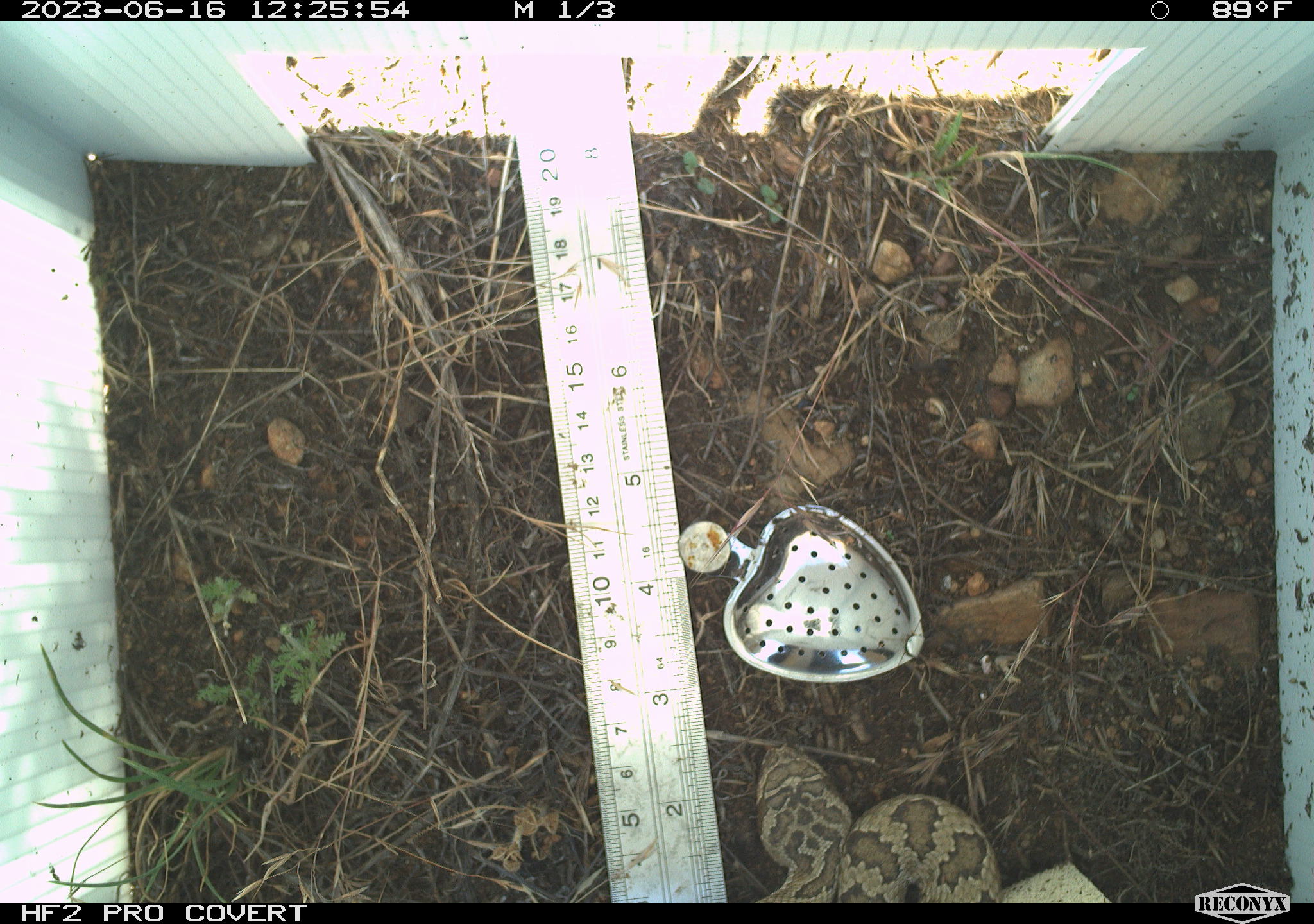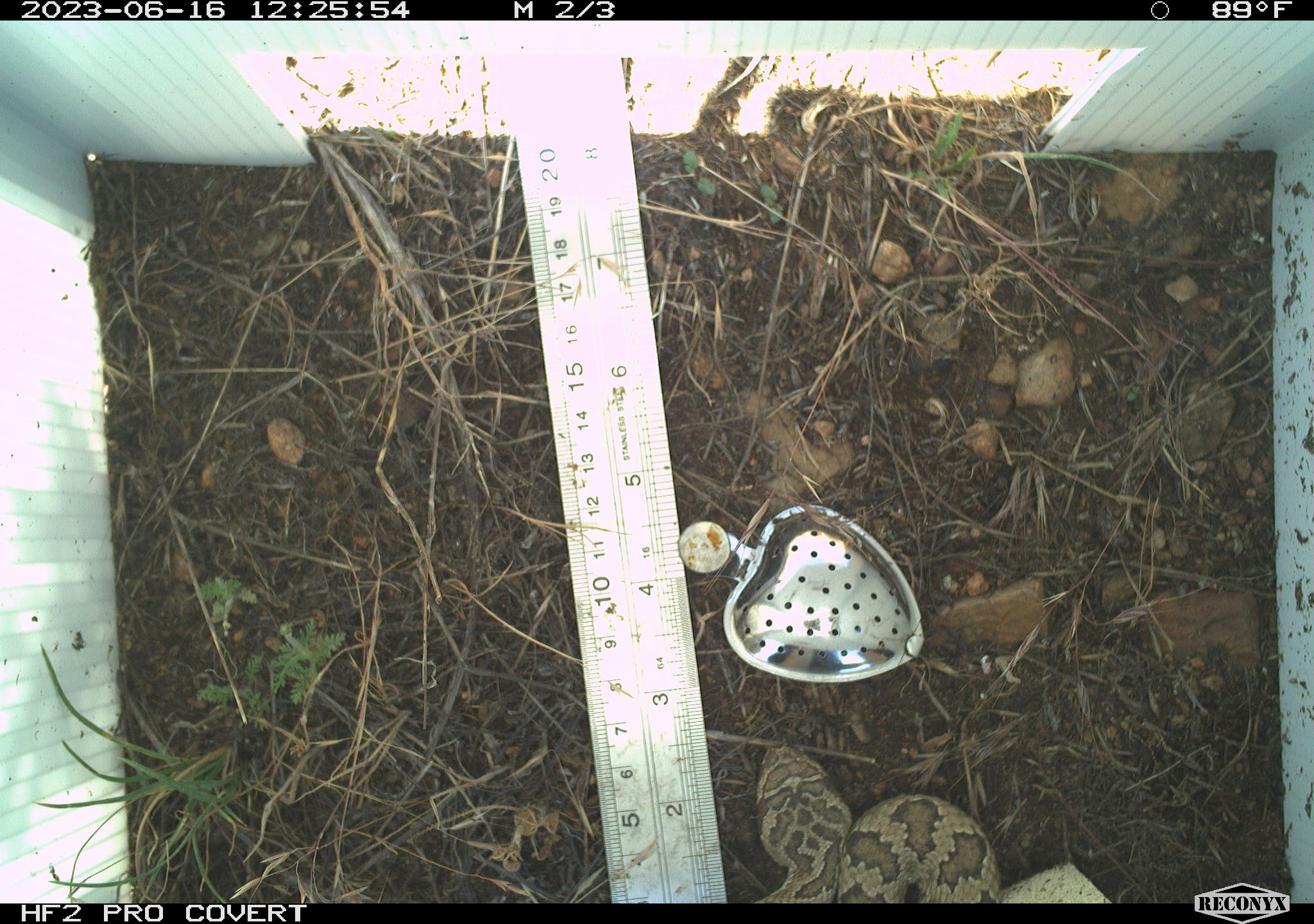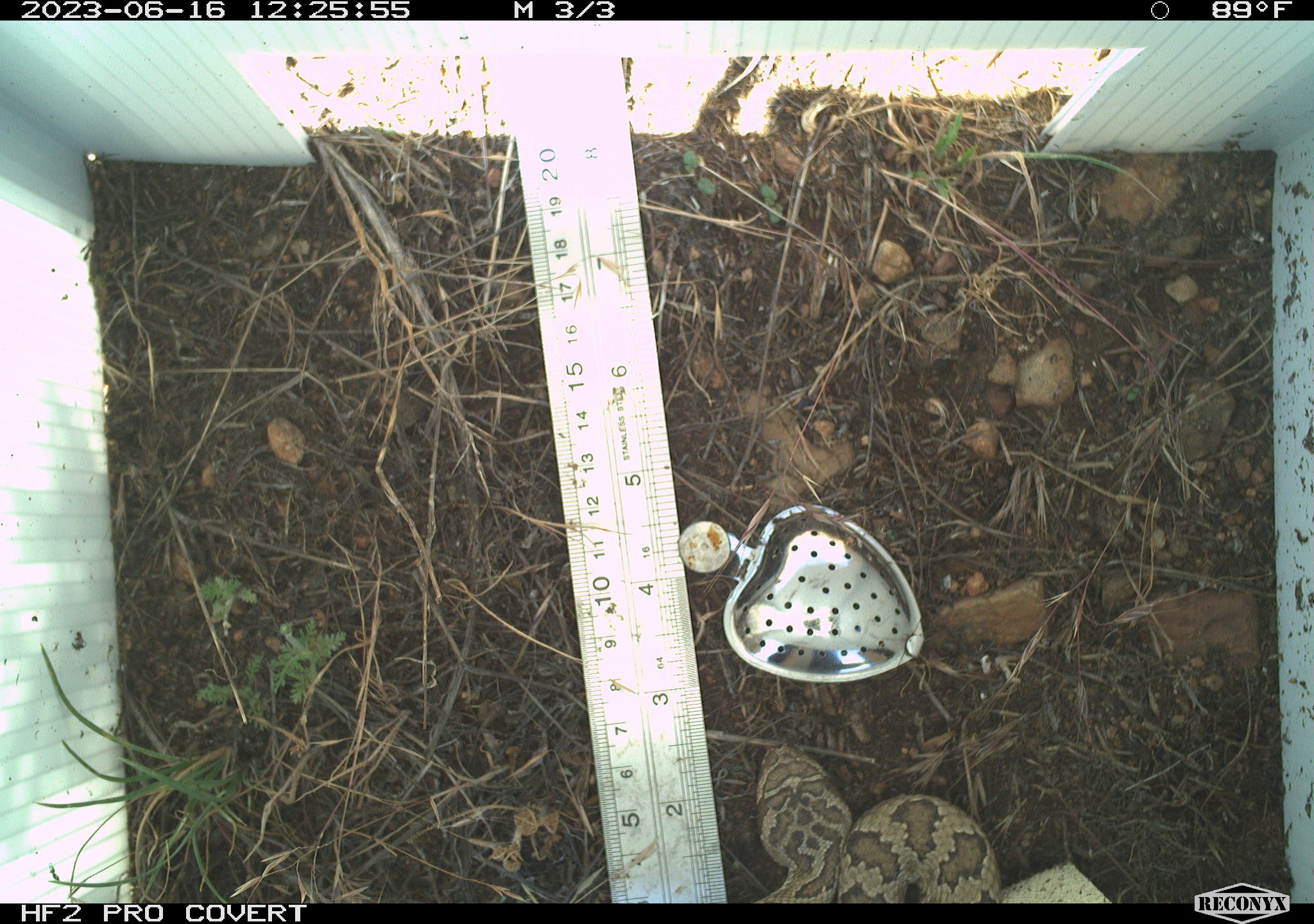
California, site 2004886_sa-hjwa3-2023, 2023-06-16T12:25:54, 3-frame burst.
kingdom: Animalia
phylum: Chordata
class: Reptilia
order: Squamata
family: Viperidae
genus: Crotalus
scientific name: Crotalus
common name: rattlers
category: crotalus species